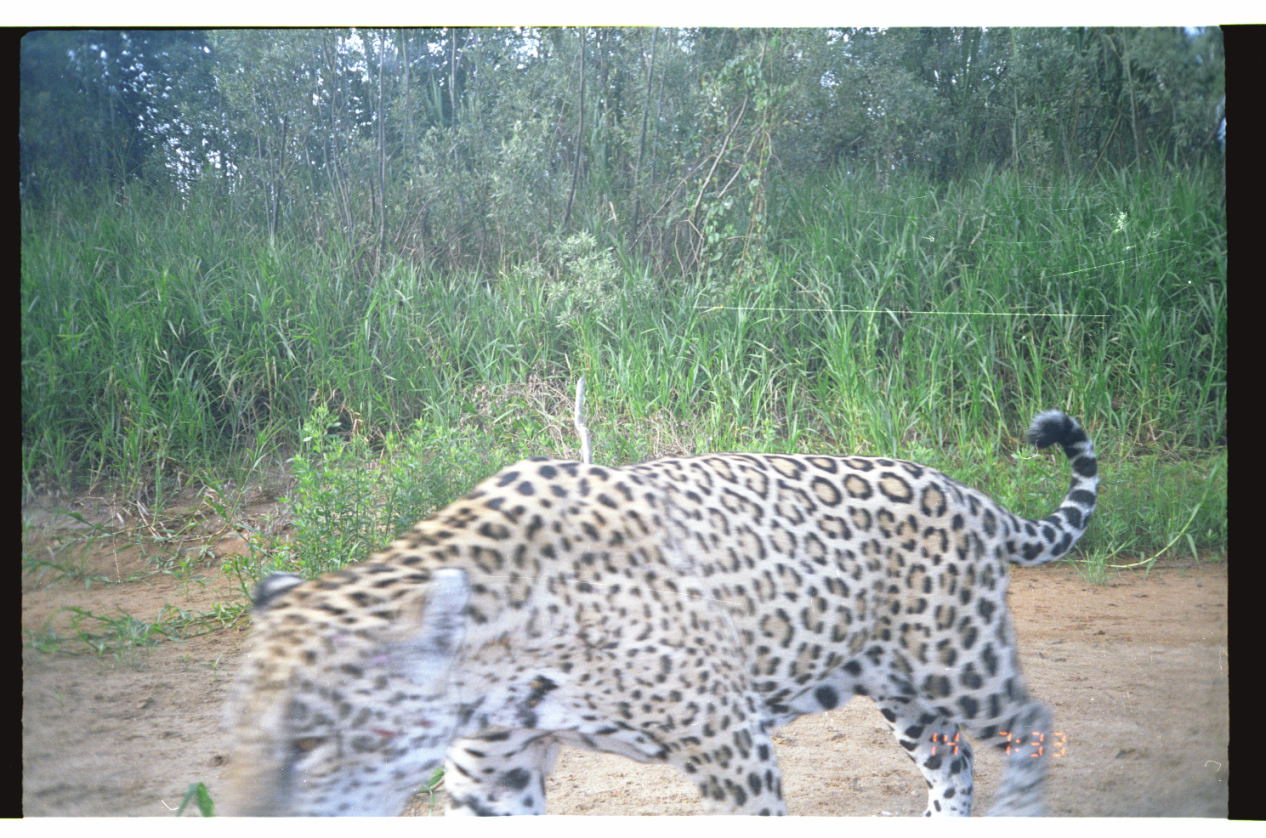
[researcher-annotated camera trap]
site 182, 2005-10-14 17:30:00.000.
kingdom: Animalia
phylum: Chordata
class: Mammalia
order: Carnivora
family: Felidae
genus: Panthera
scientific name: Panthera onca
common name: jaguar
Panthera onca (jaguar).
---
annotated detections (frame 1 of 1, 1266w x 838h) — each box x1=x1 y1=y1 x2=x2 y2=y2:
panthera onca: x1=208 y1=410 x2=1101 y2=815